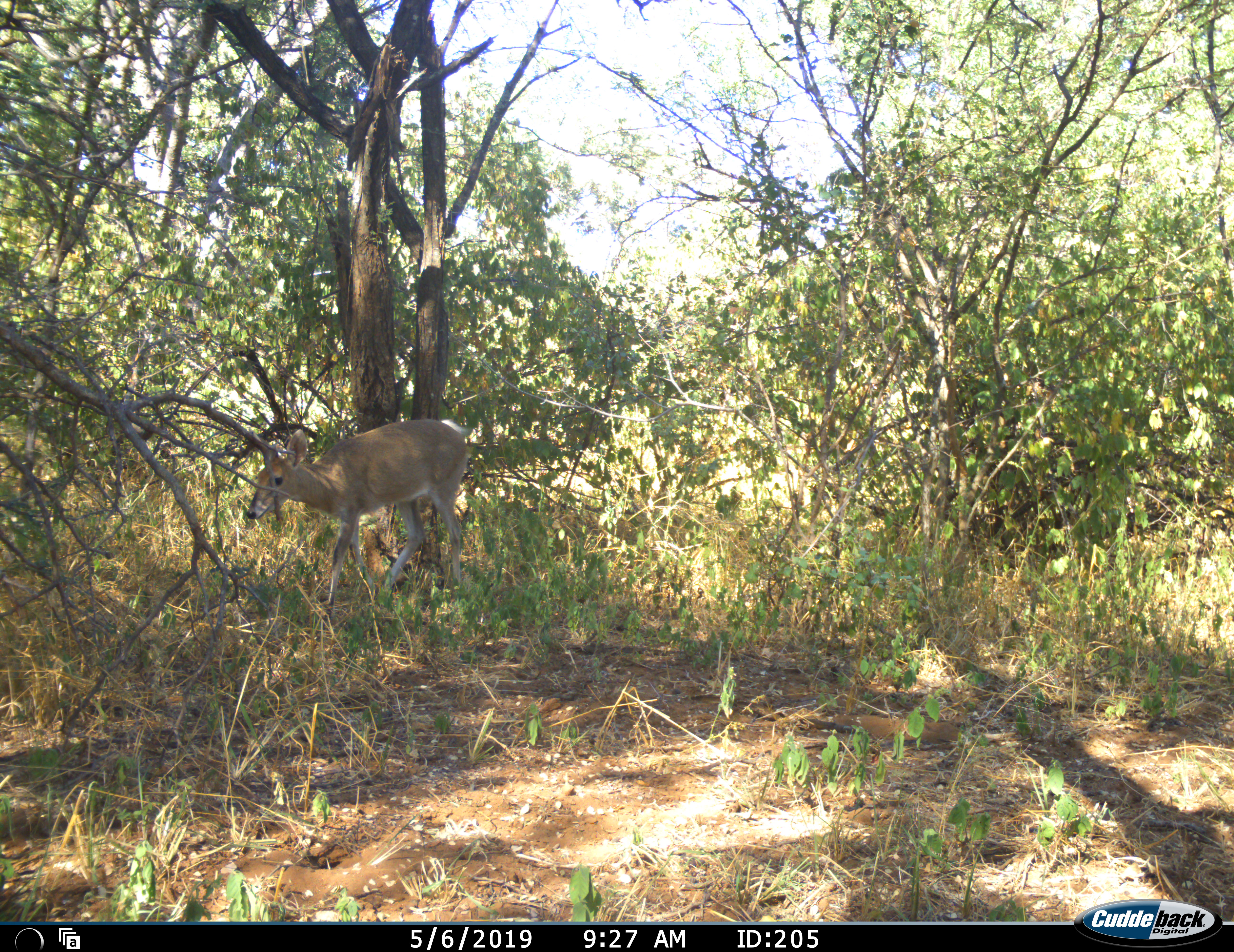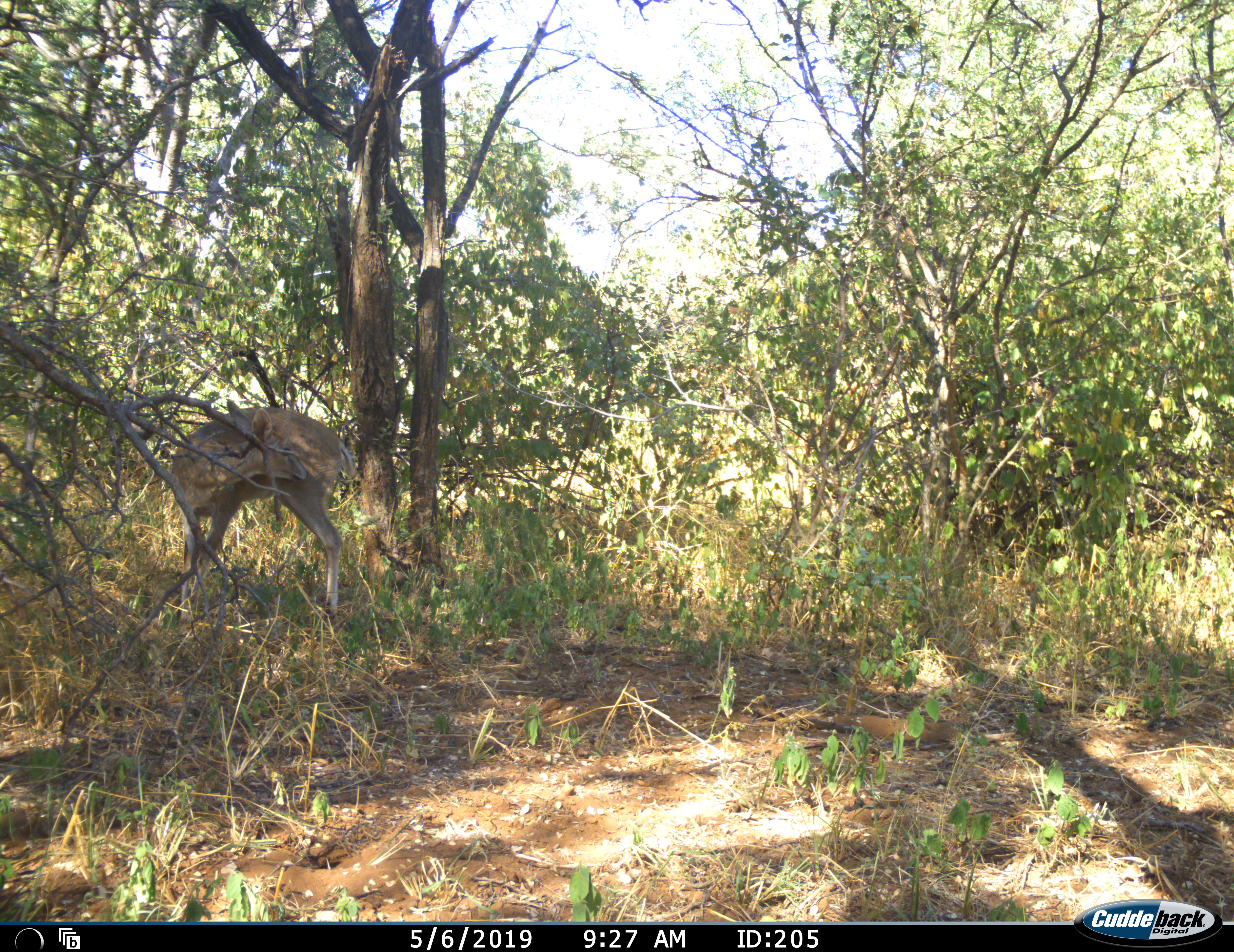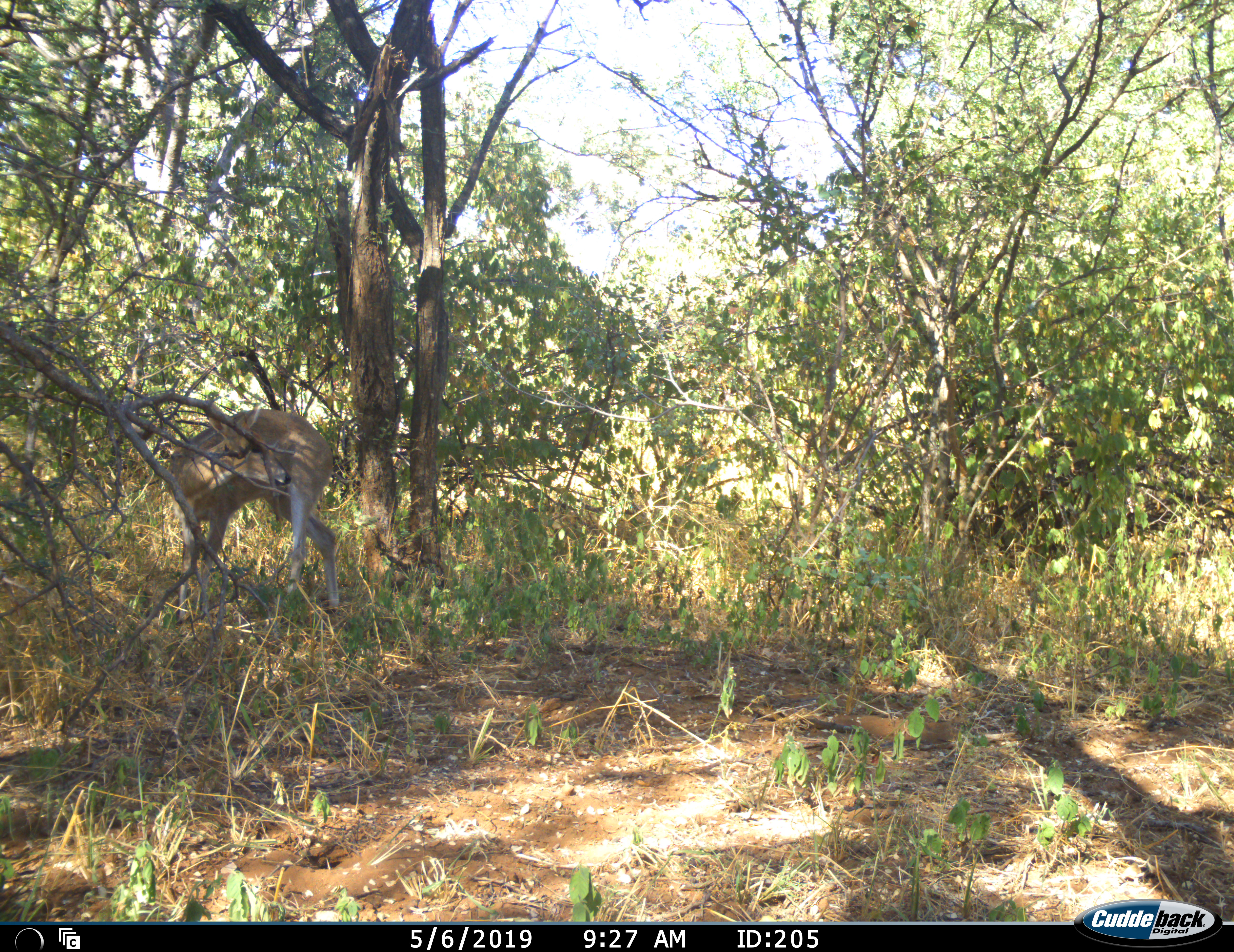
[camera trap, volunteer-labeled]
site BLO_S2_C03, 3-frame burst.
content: unidentified animal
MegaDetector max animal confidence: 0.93